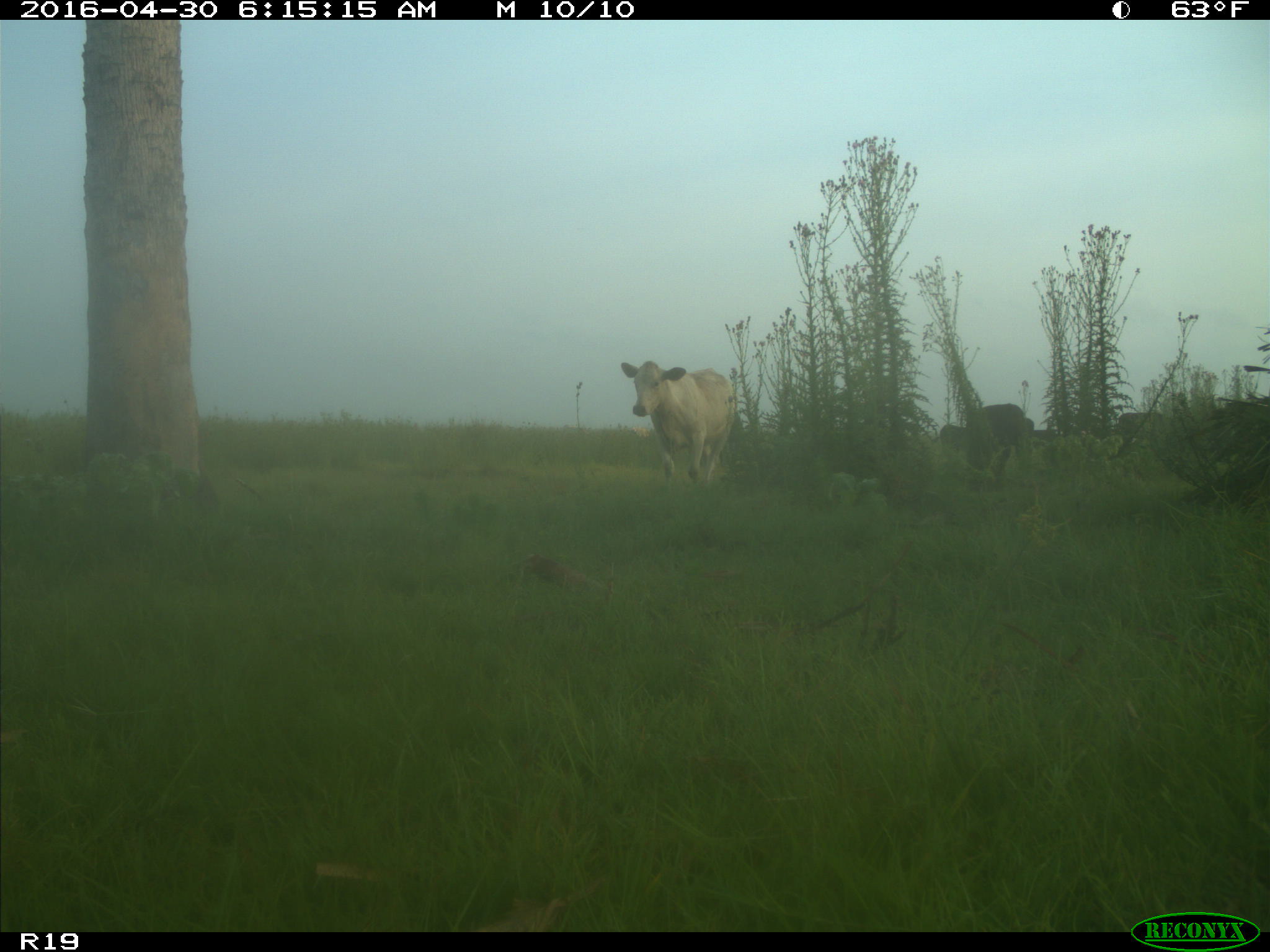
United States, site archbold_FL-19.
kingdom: Animalia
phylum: Chordata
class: Mammalia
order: Artiodactyla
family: Bovidae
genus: Bos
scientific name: Bos taurus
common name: domestic cow